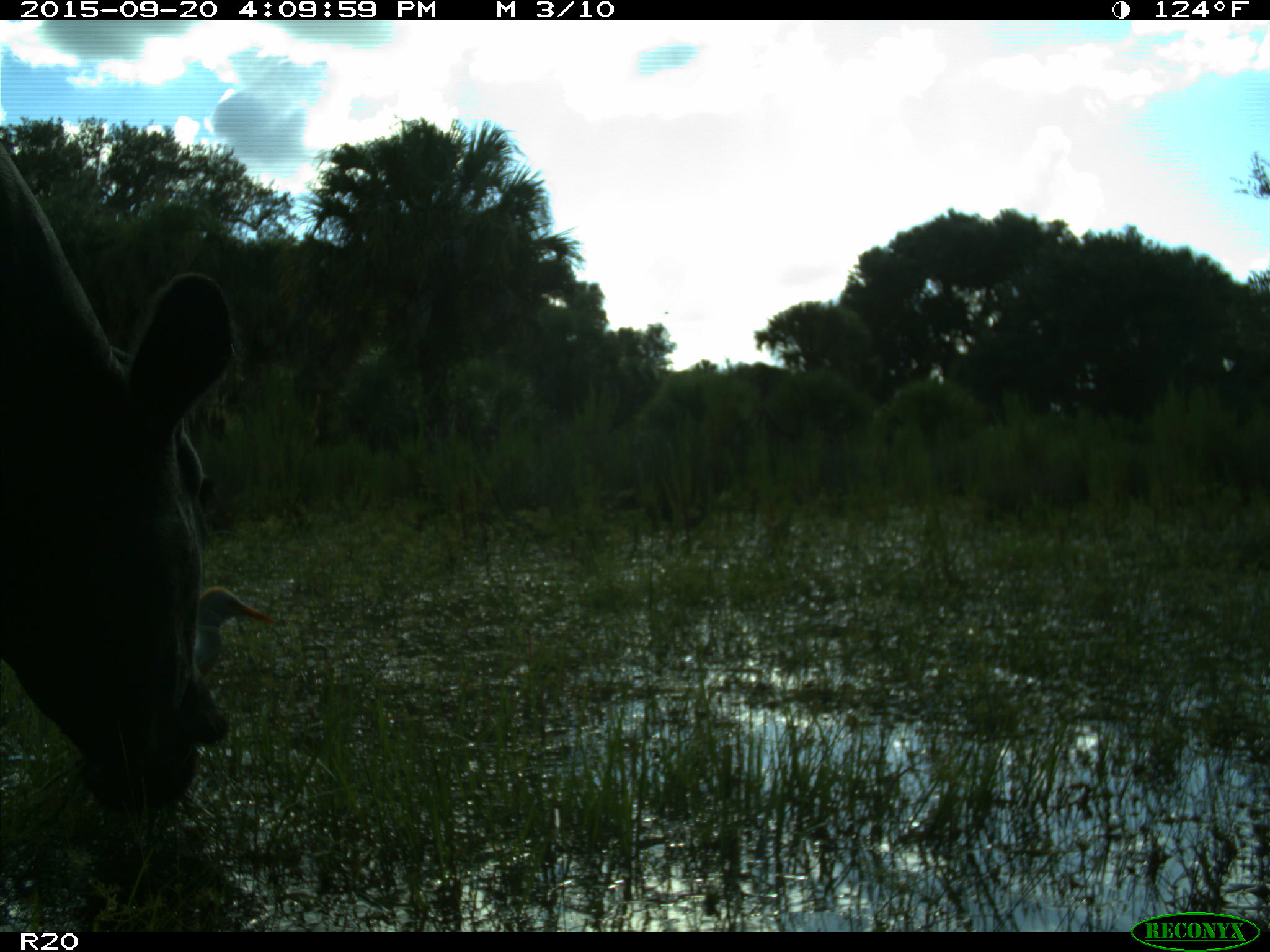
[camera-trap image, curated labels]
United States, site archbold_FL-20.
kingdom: Animalia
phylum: Chordata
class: Mammalia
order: Artiodactyla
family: Bovidae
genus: Bos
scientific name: Bos taurus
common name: domestic cow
Bos taurus (domestic cow).